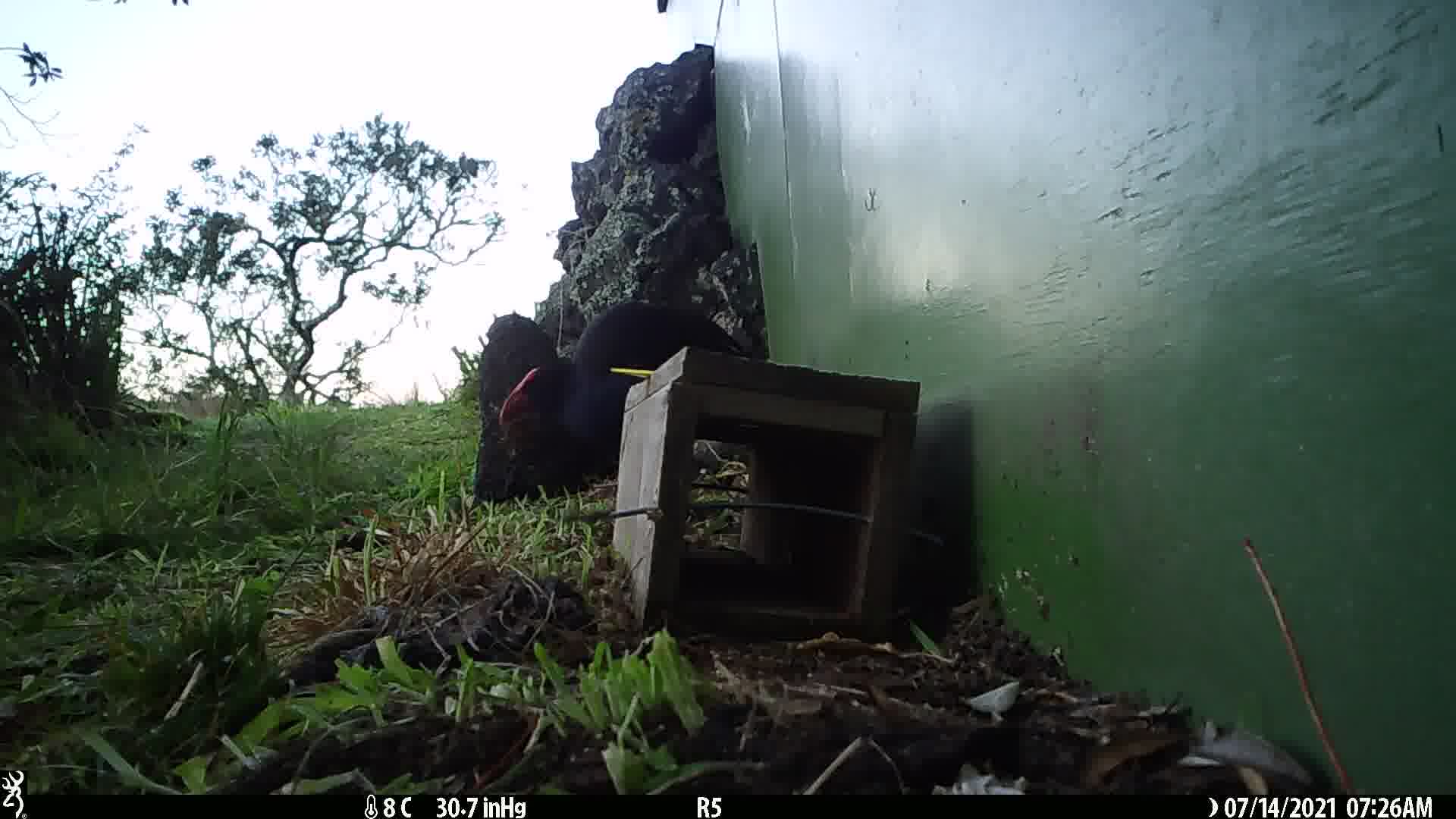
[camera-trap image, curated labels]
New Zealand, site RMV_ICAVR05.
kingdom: Animalia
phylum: Chordata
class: Aves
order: Gruiformes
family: Rallidae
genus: Porphyrio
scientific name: Porphyrio melanotus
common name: australasian swamphen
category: pukeko